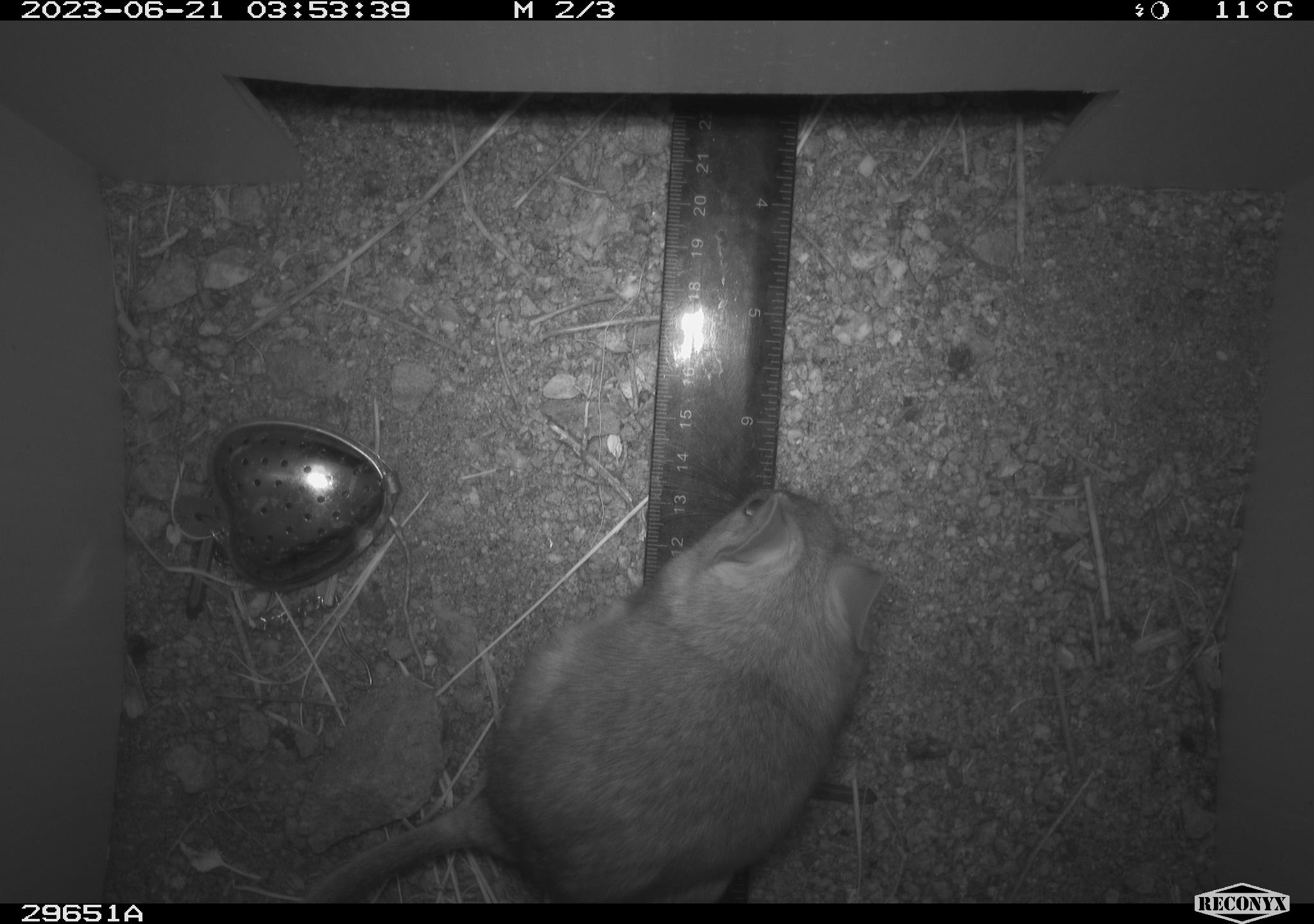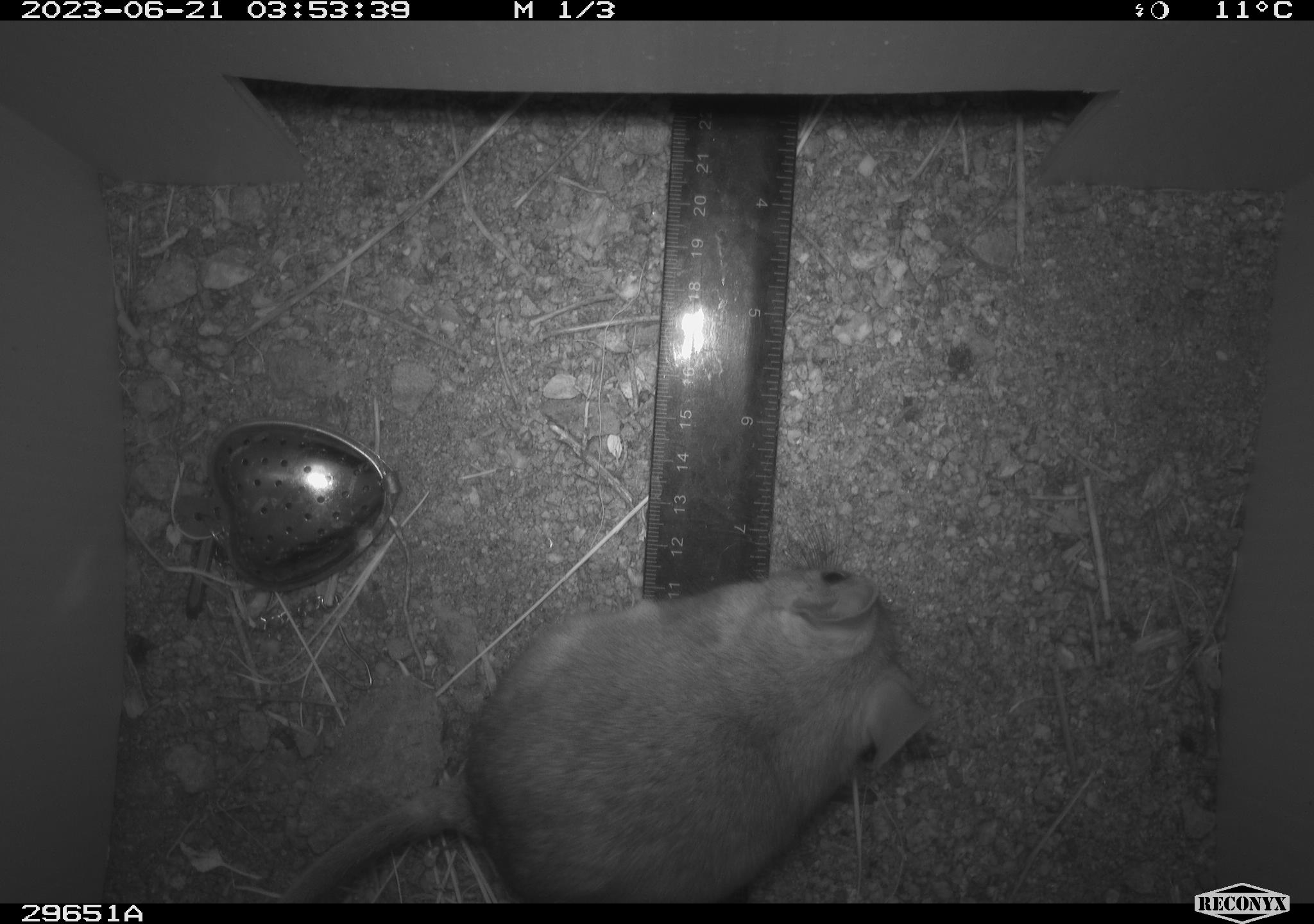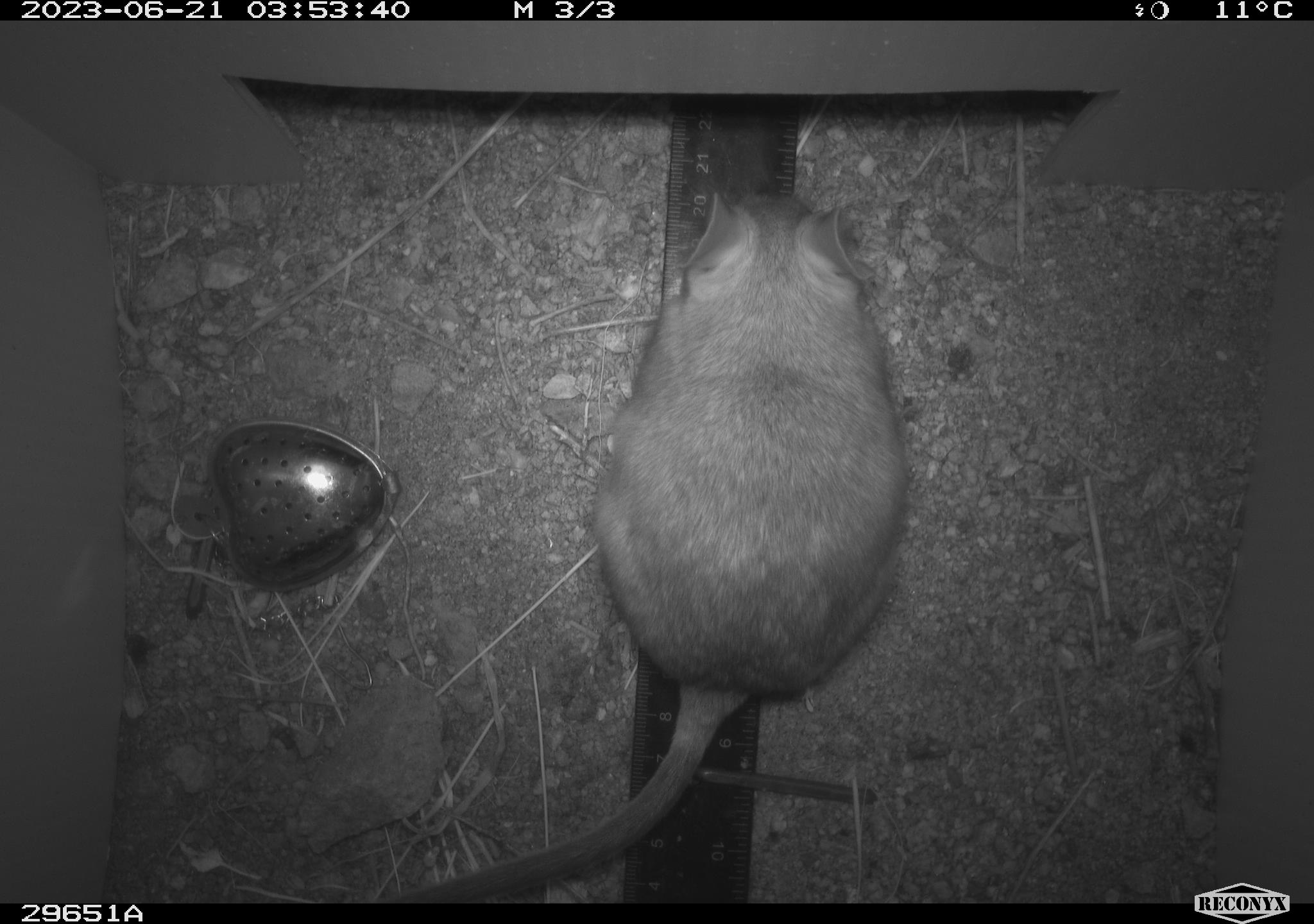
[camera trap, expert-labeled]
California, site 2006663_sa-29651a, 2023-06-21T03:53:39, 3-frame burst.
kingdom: Animalia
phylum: Chordata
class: Mammalia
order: Rodentia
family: Cricetidae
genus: Neotoma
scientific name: Neotoma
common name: pack rat or woodrat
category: neotoma species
Neotoma species (pack rat or woodrat) (Neotoma).